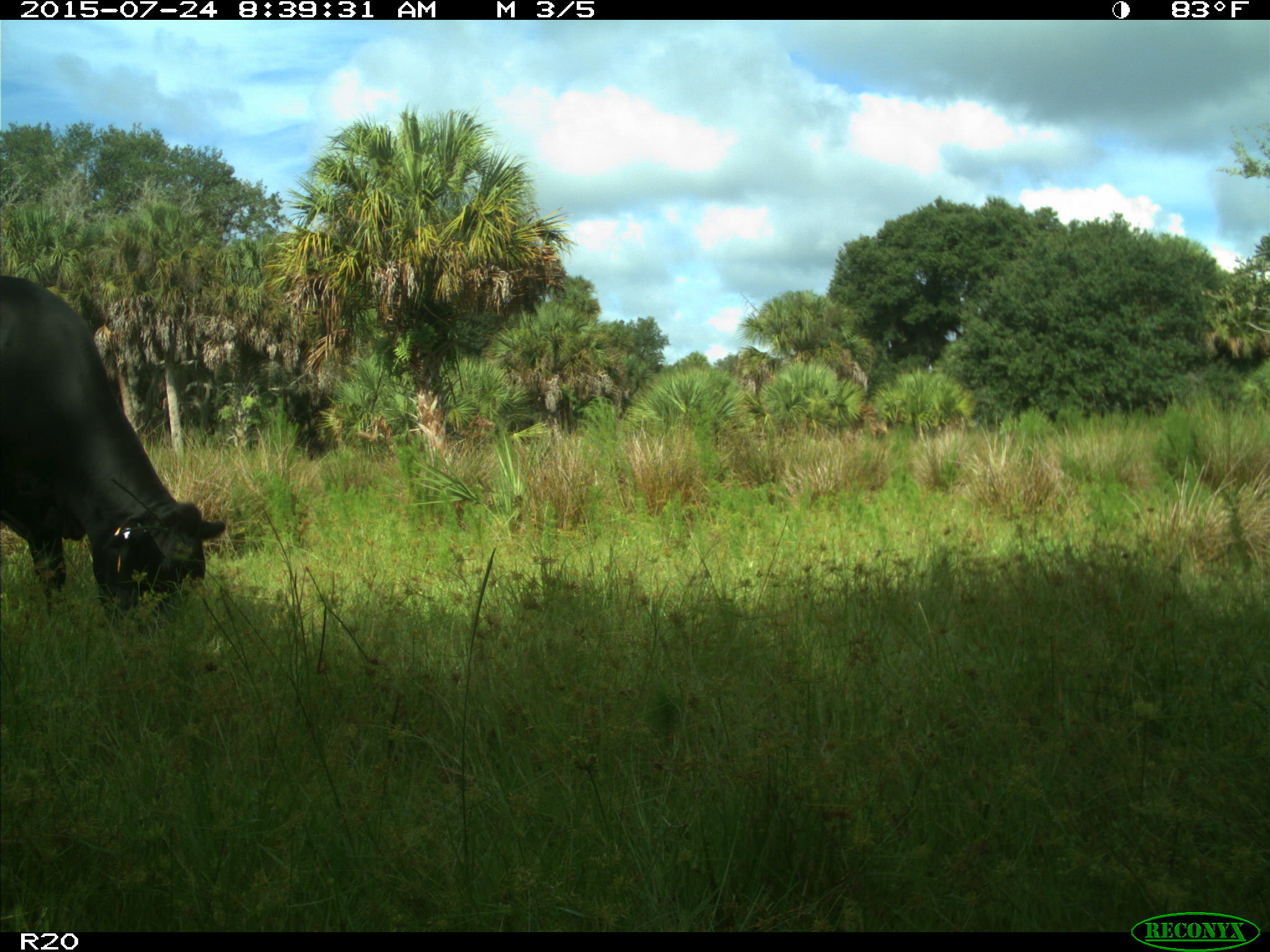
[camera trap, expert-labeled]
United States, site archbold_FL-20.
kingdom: Animalia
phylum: Chordata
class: Mammalia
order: Artiodactyla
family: Bovidae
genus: Bos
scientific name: Bos taurus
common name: domestic cow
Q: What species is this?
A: Bos taurus (domestic cow).